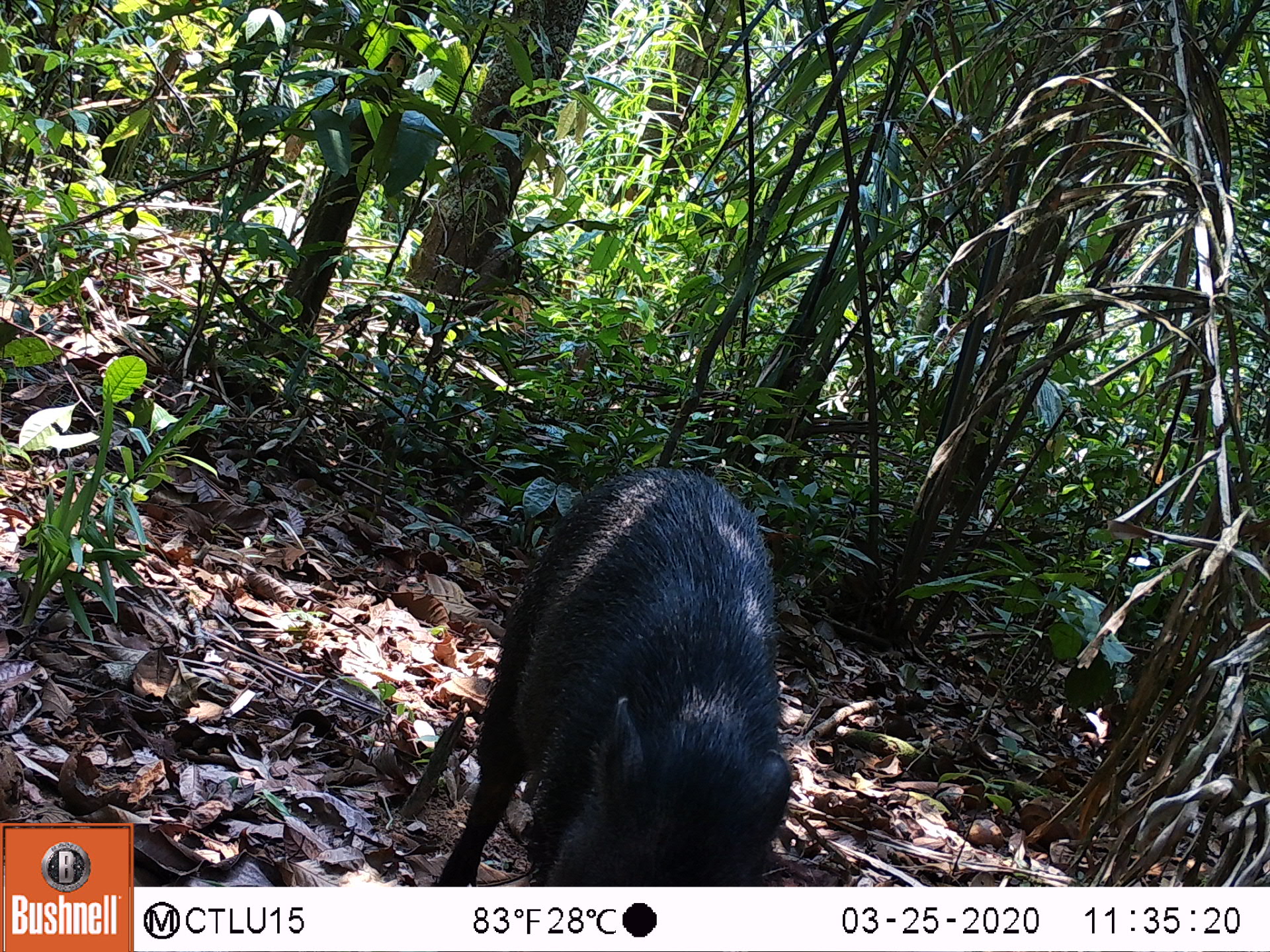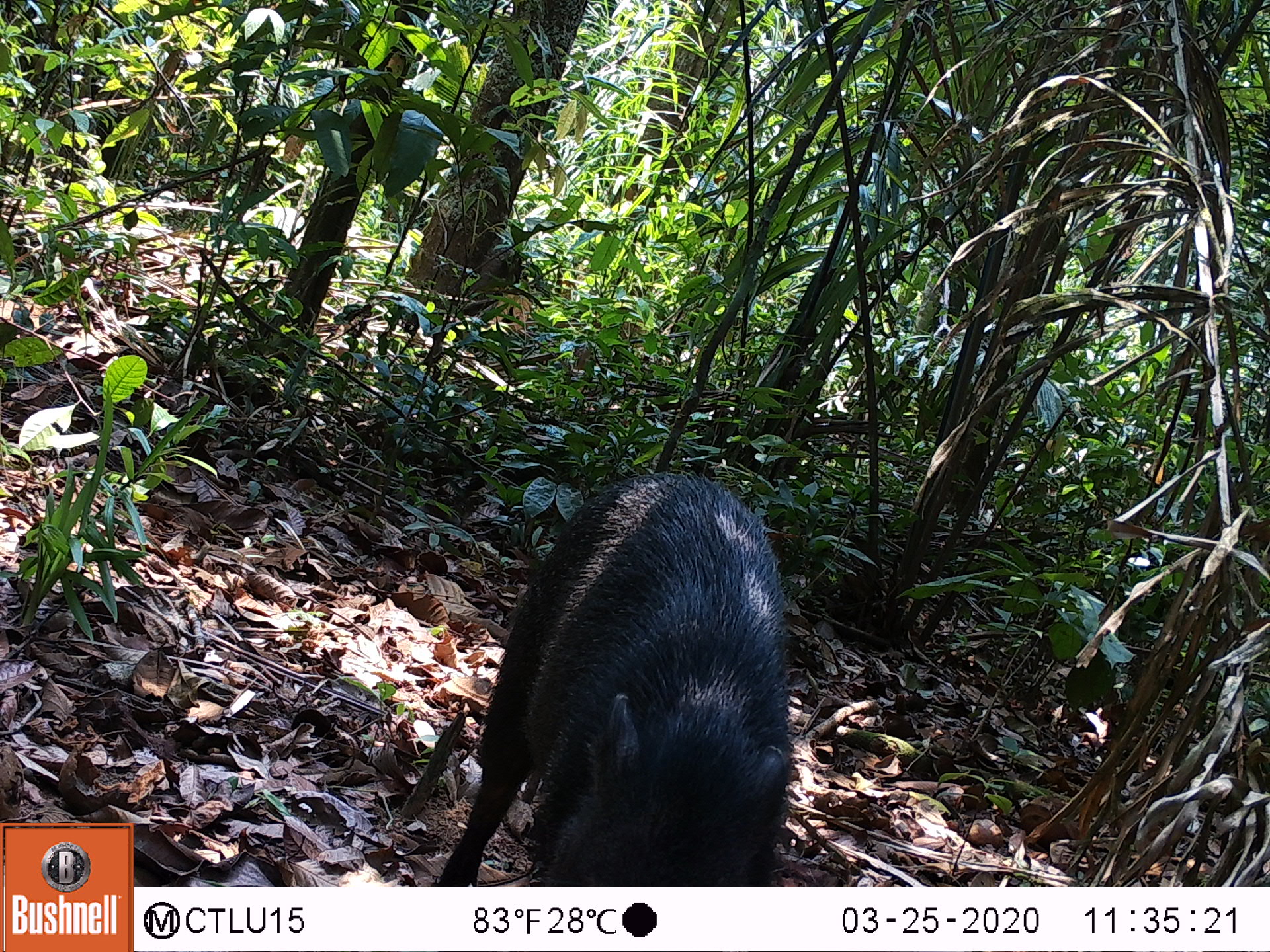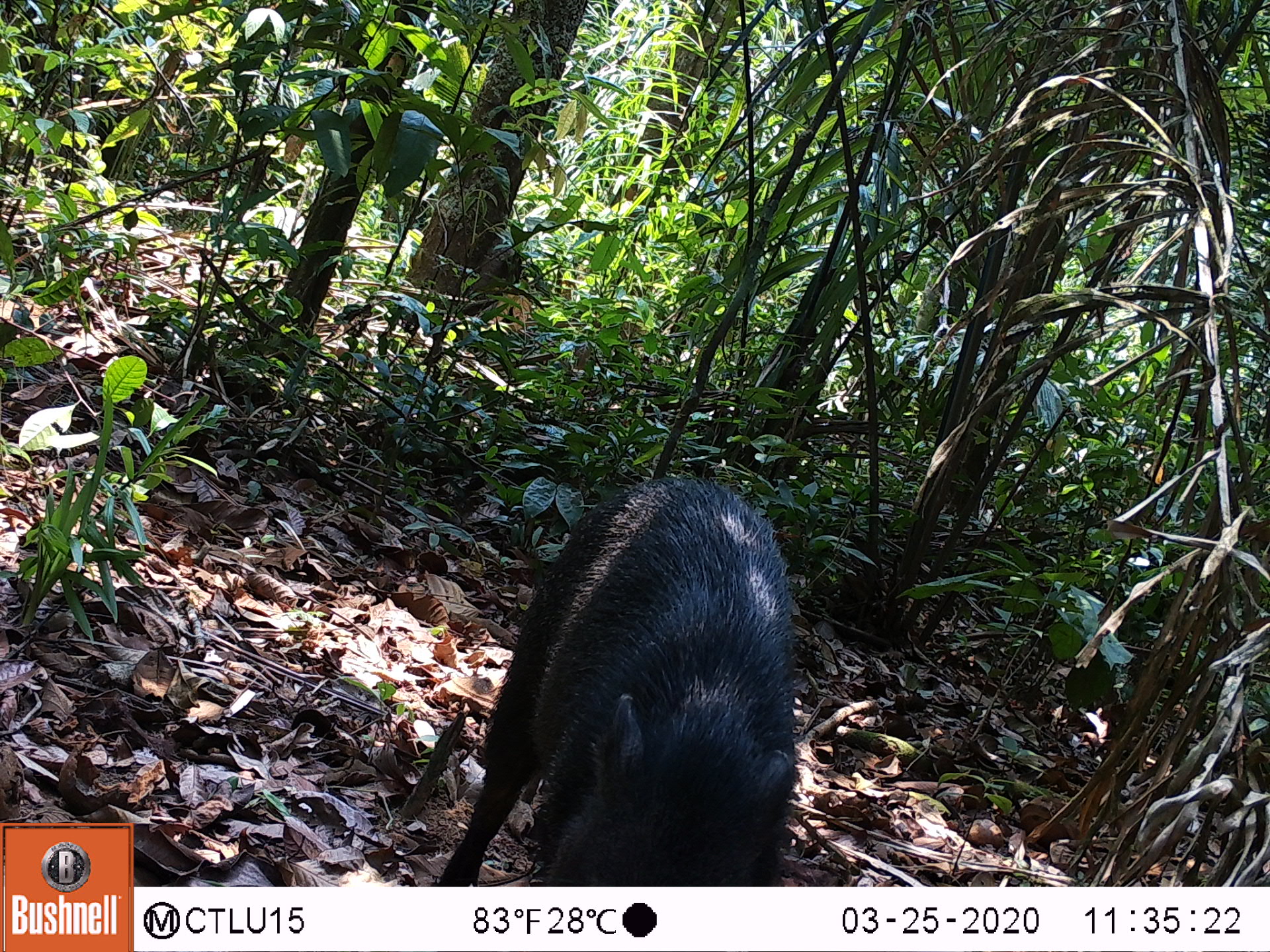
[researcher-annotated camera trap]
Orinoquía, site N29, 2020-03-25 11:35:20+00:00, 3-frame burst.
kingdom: Animalia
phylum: Chordata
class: Mammalia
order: Artiodactyla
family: Tayassuidae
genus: Pecari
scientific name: Pecari tajacu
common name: collared peccary